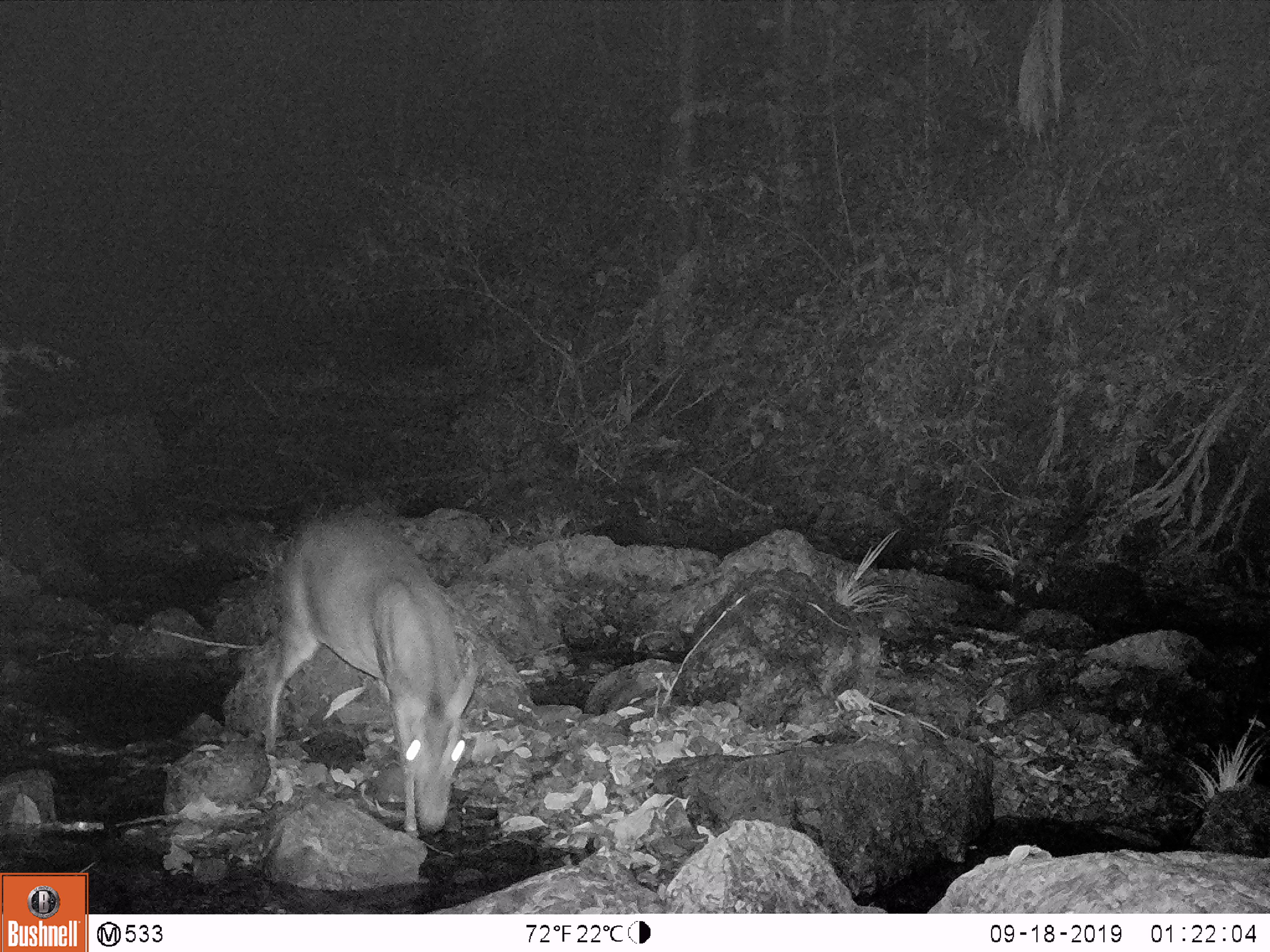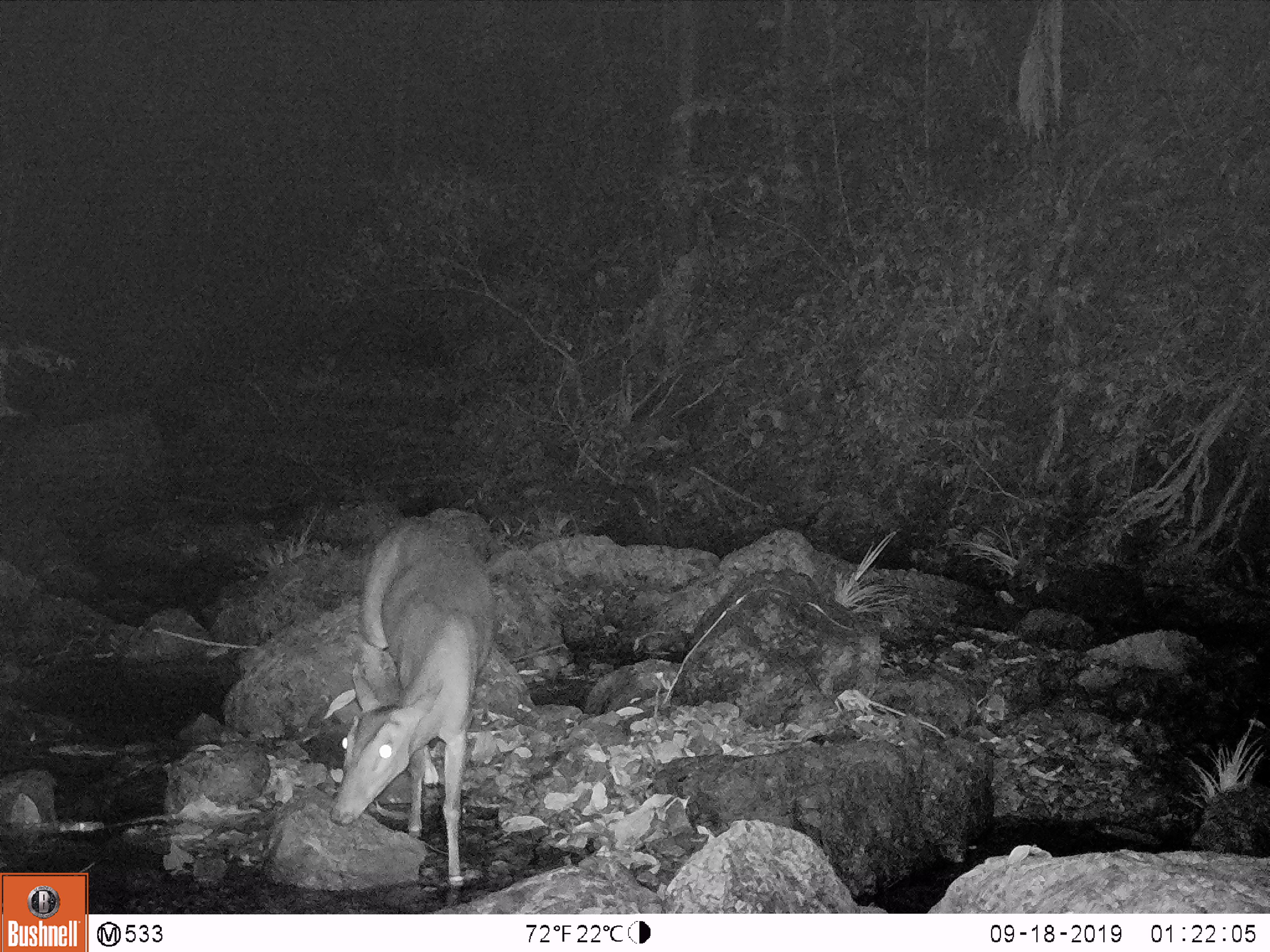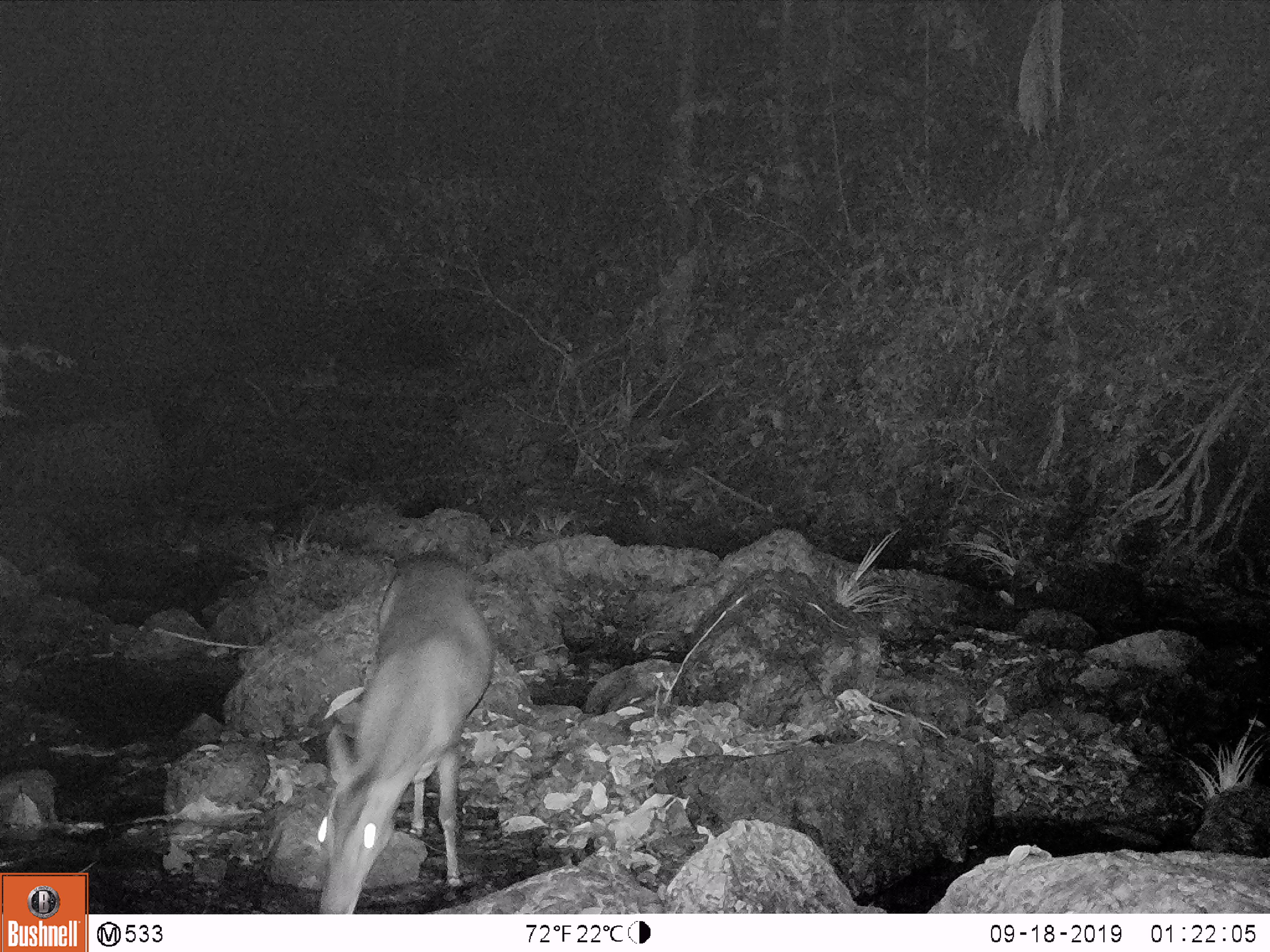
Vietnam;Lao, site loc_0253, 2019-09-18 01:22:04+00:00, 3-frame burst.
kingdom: Animalia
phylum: Chordata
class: Mammalia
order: Artiodactyla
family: Cervidae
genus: Muntiacus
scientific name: Muntiacus vuquangensis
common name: large-antlered muntjac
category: large antlered muntjac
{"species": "large antlered muntjac (large-antlered muntjac) (Muntiacus vuquangensis)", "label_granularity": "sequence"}